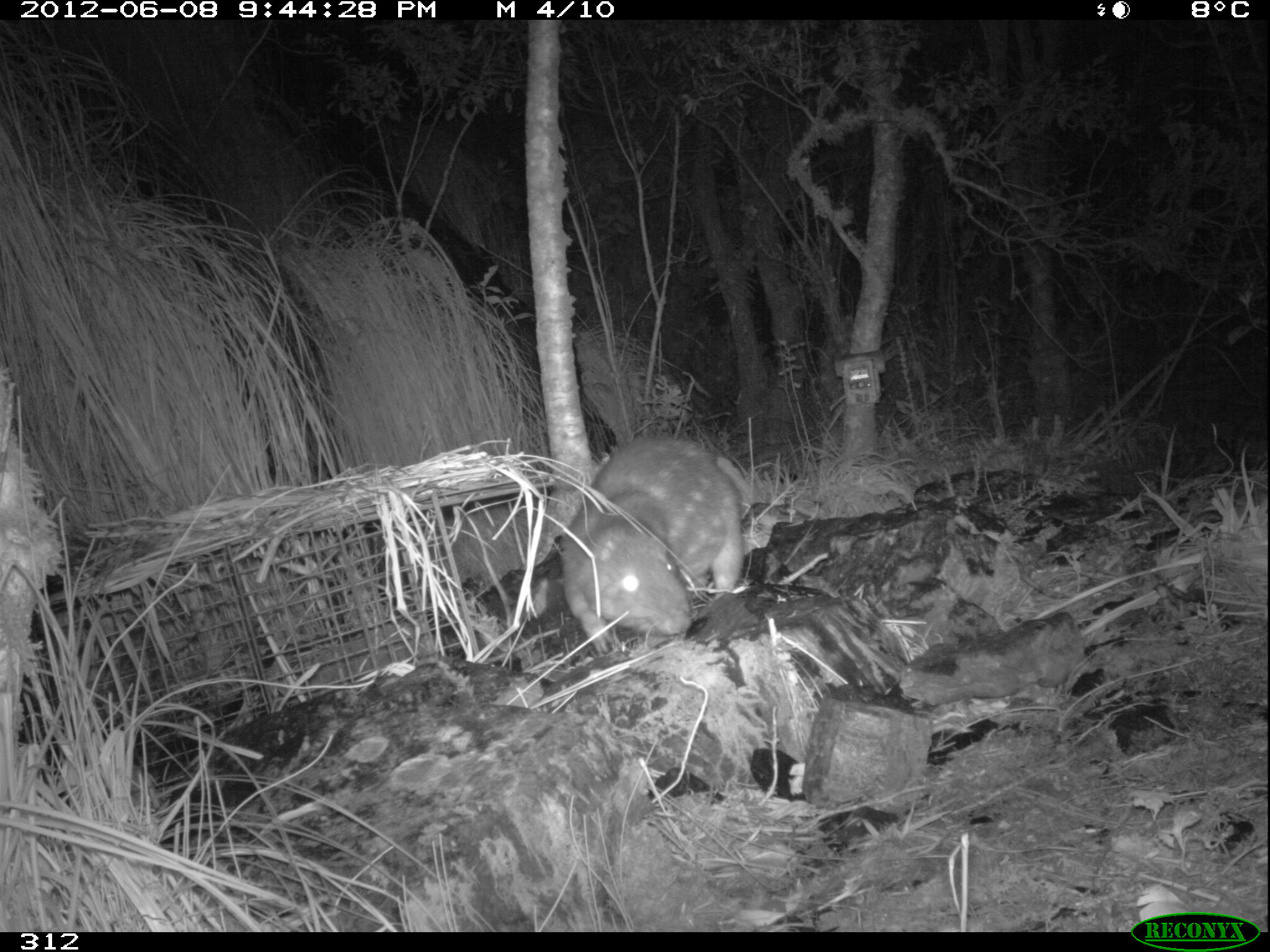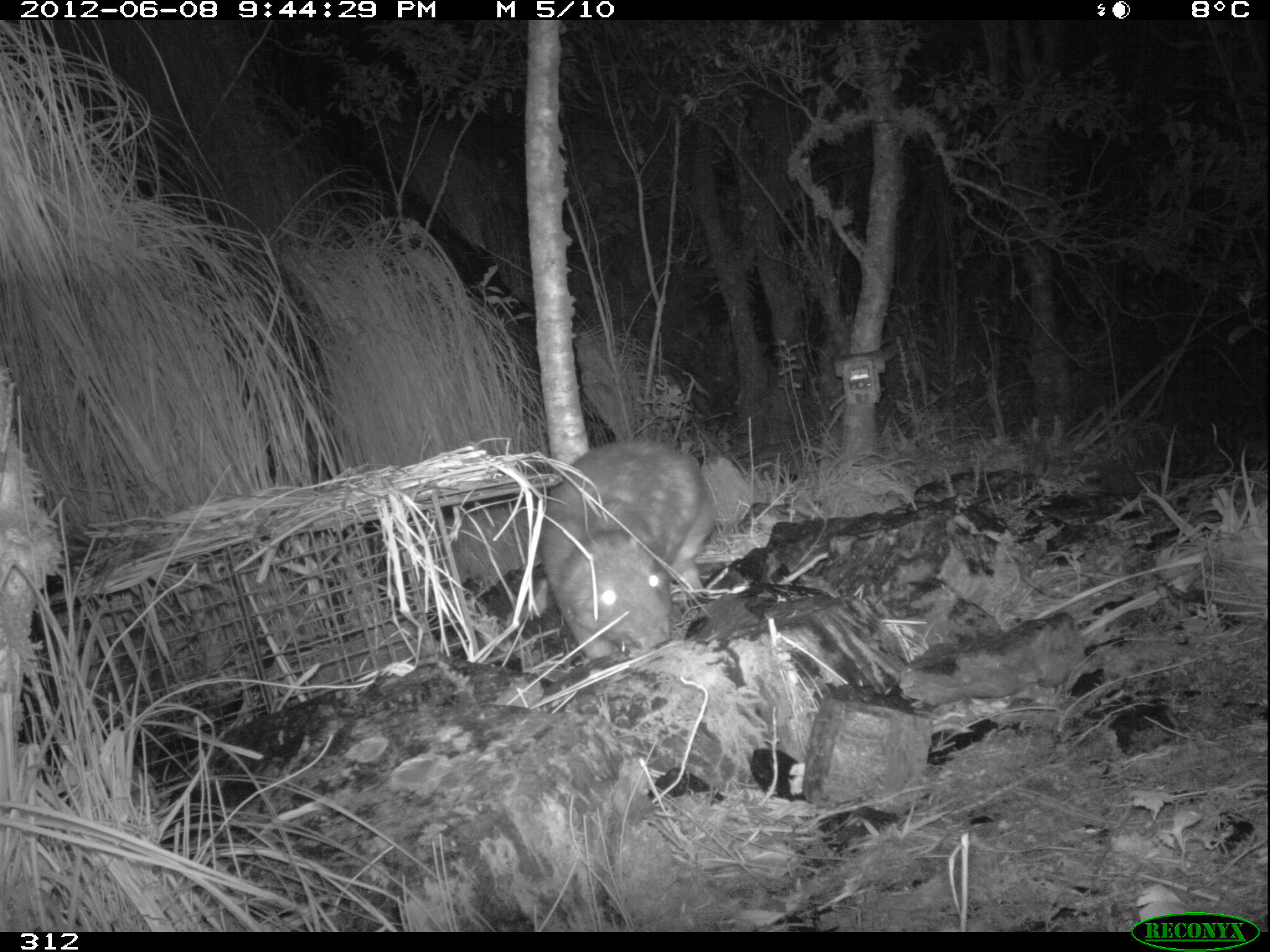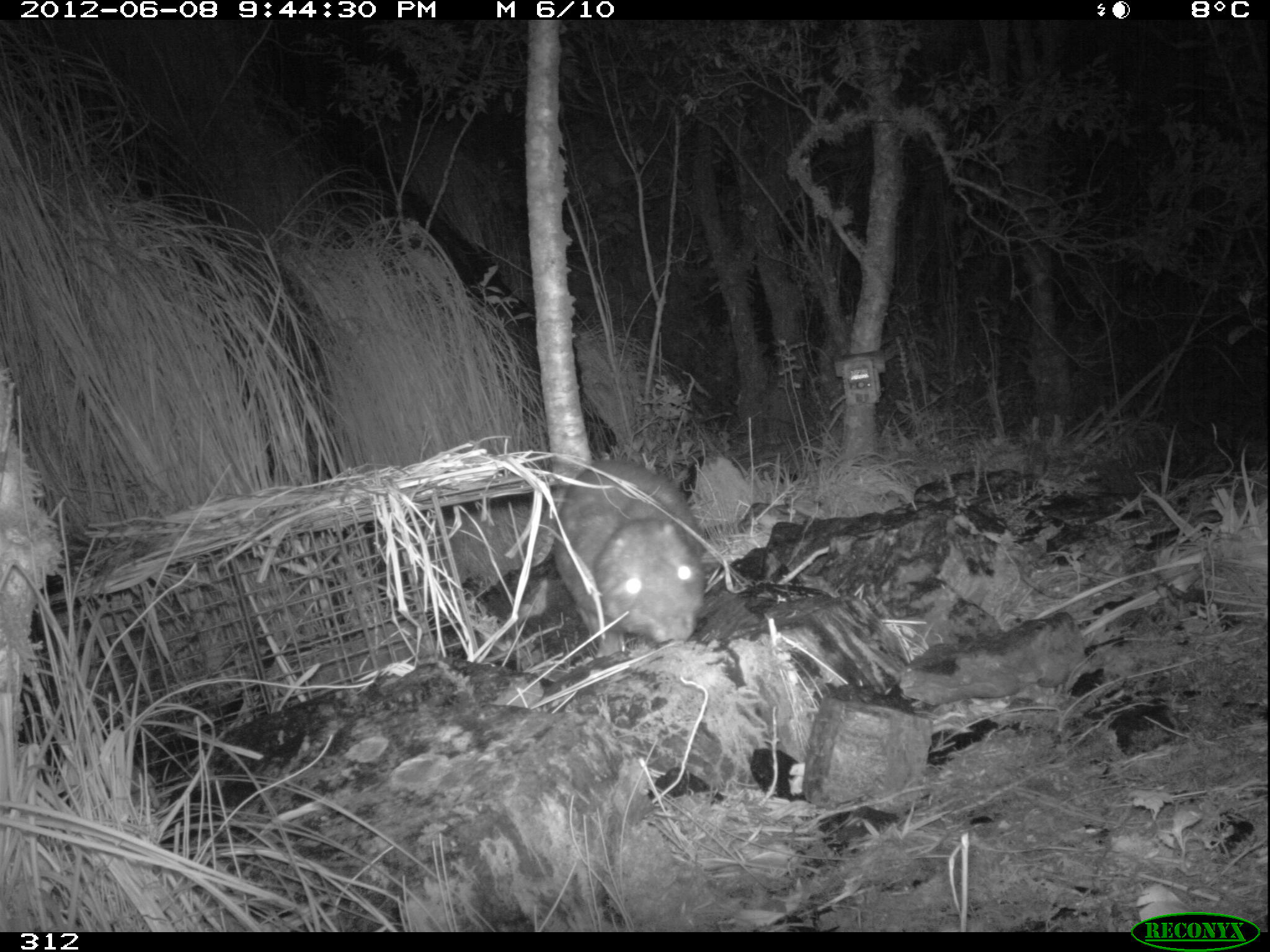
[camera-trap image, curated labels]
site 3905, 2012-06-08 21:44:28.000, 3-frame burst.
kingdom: Animalia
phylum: Chordata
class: Mammalia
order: Rodentia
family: Cuniculidae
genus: Cuniculus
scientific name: Cuniculus taczanowskii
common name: mountain paca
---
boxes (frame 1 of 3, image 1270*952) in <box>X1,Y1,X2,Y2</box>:
cuniculus taczanowskii: <box>557,433,747,654</box>